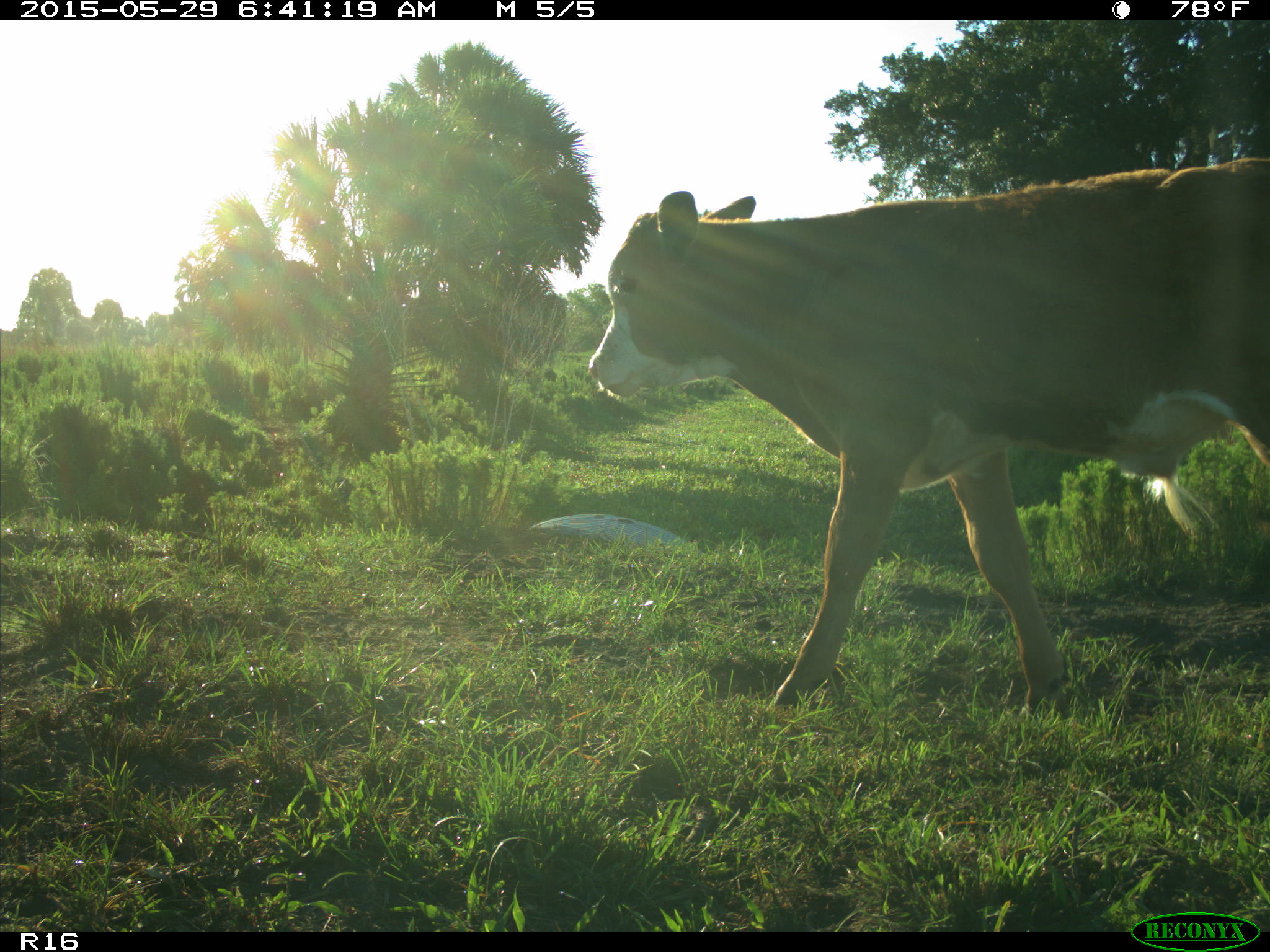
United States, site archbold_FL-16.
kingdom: Animalia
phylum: Chordata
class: Mammalia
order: Artiodactyla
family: Bovidae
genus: Bos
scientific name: Bos taurus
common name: domestic cow